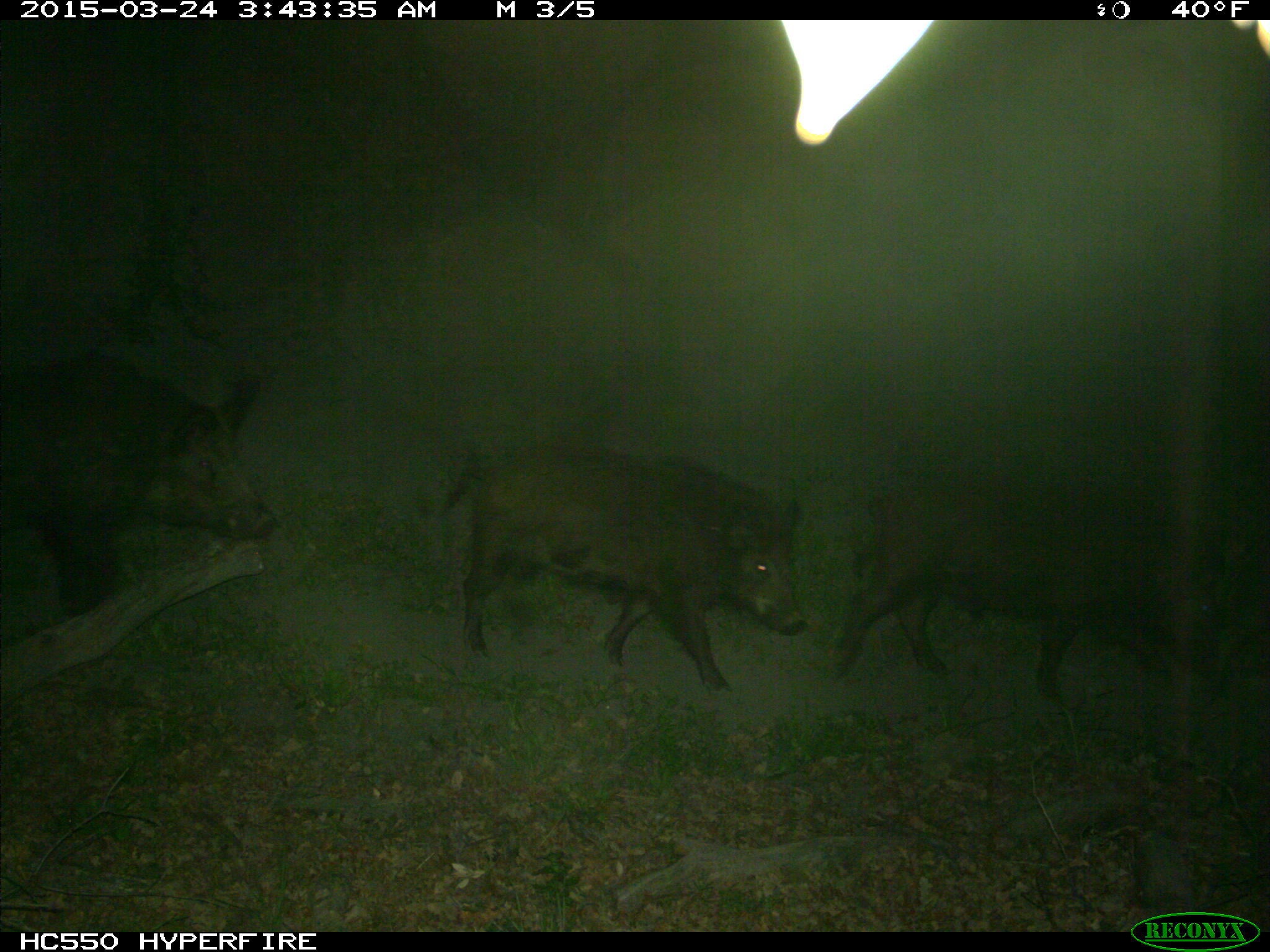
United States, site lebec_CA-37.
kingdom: Animalia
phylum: Chordata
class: Mammalia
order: Artiodactyla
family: Suidae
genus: Sus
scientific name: Sus scrofa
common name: wild boar